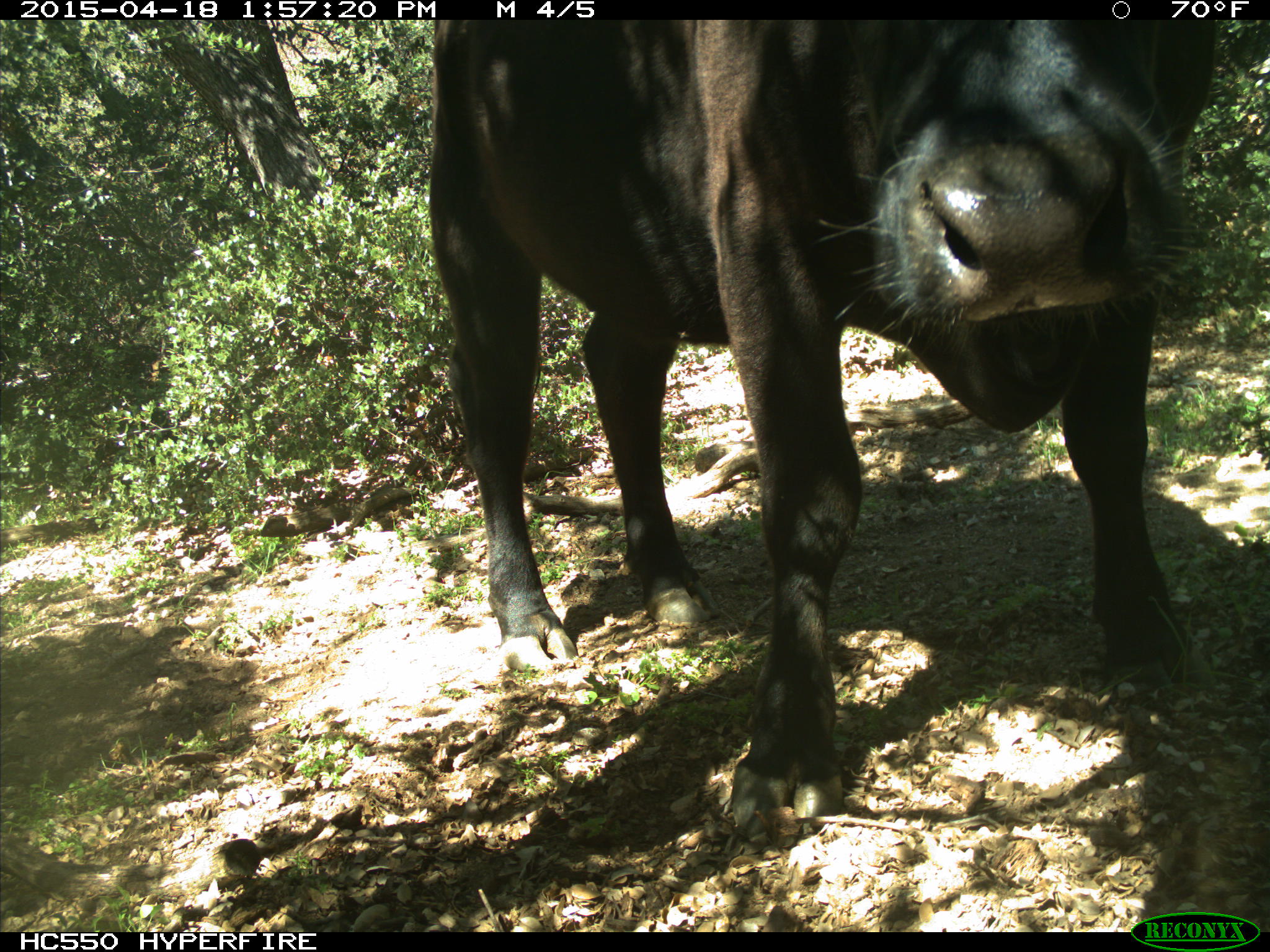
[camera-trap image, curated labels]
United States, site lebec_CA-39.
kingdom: Animalia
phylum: Chordata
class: Mammalia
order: Artiodactyla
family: Bovidae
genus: Bos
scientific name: Bos taurus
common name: domestic cow